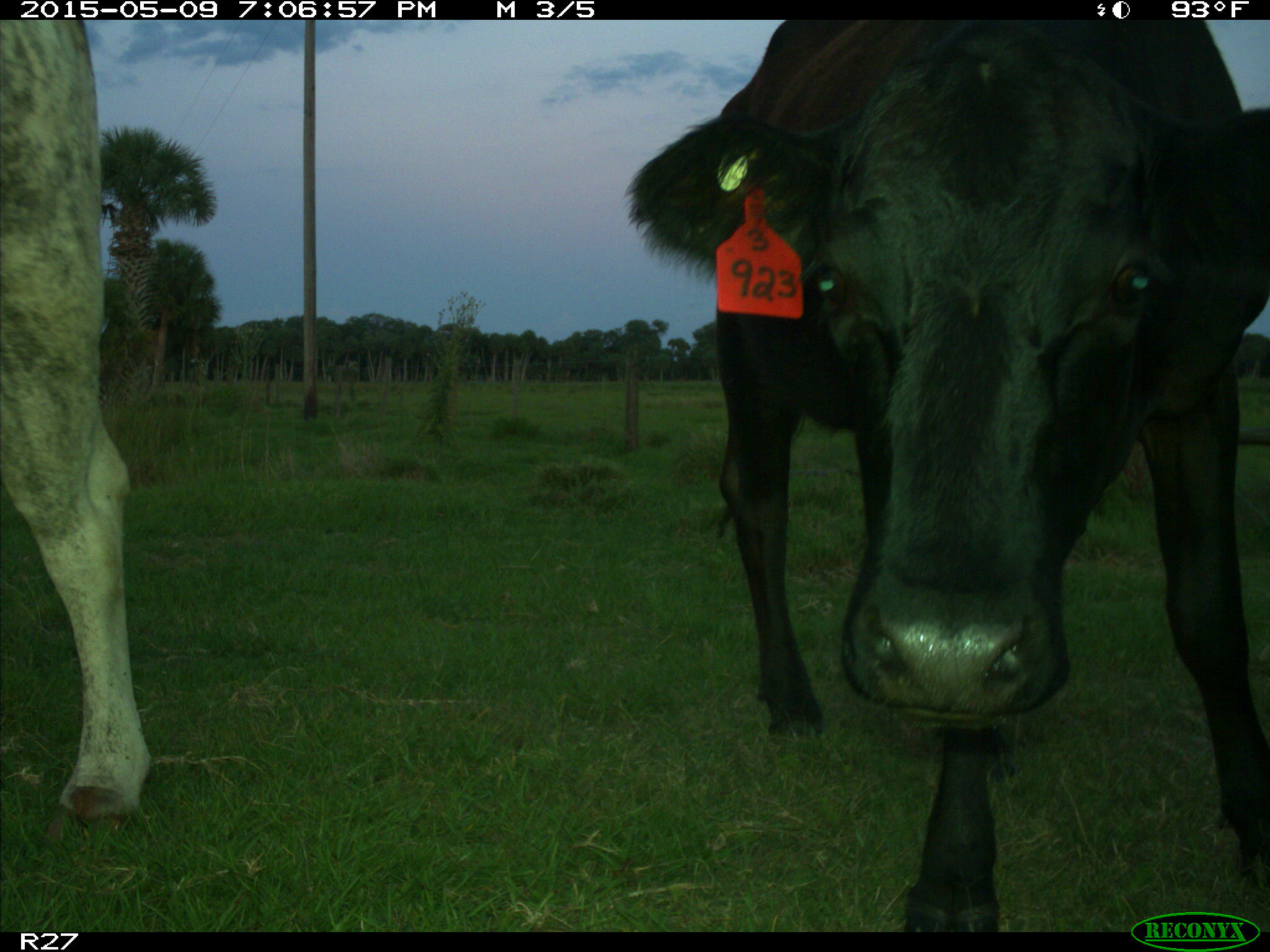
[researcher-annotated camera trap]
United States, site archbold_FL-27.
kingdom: Animalia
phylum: Chordata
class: Mammalia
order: Artiodactyla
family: Bovidae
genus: Bos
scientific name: Bos taurus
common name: domestic cow